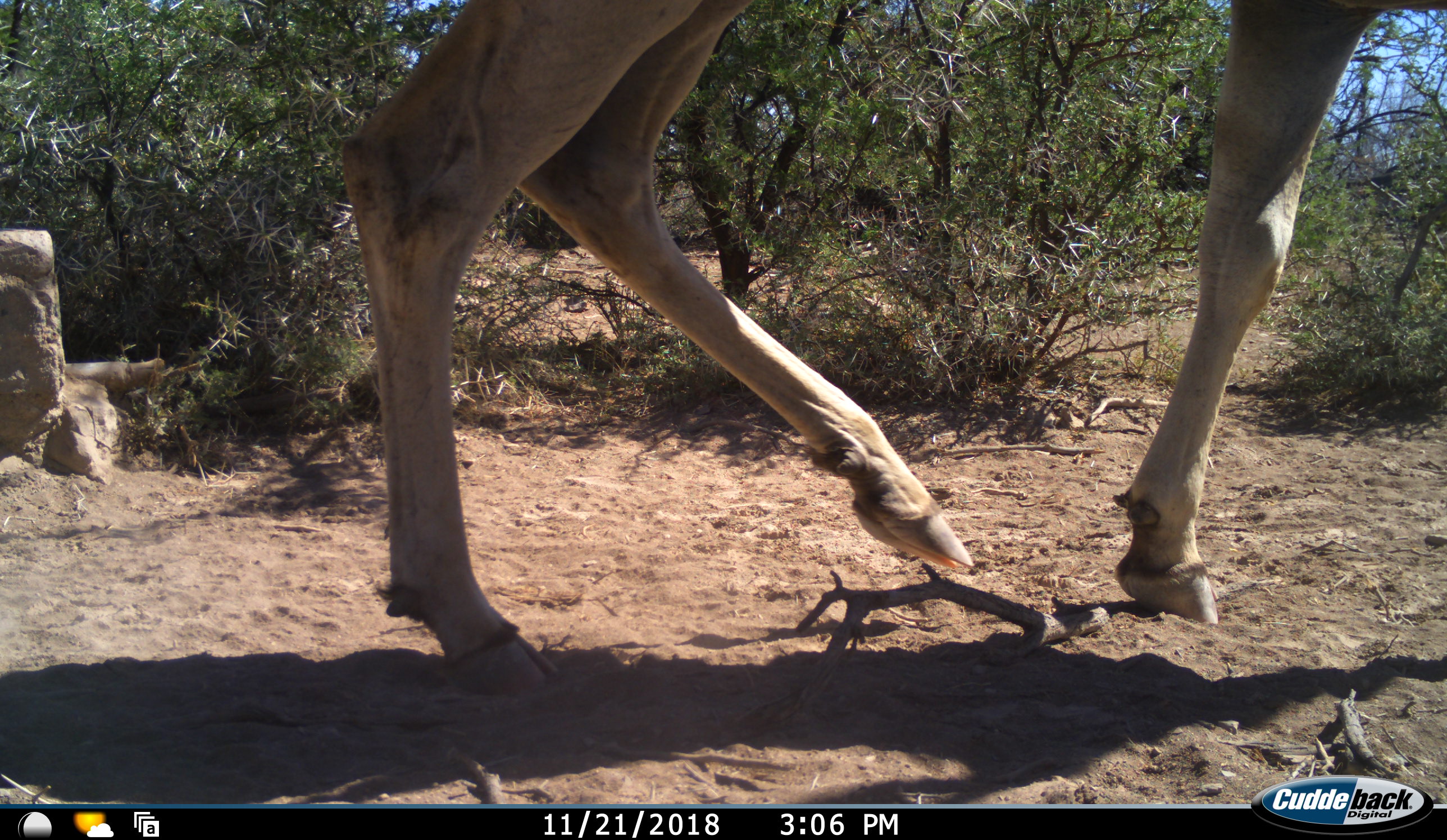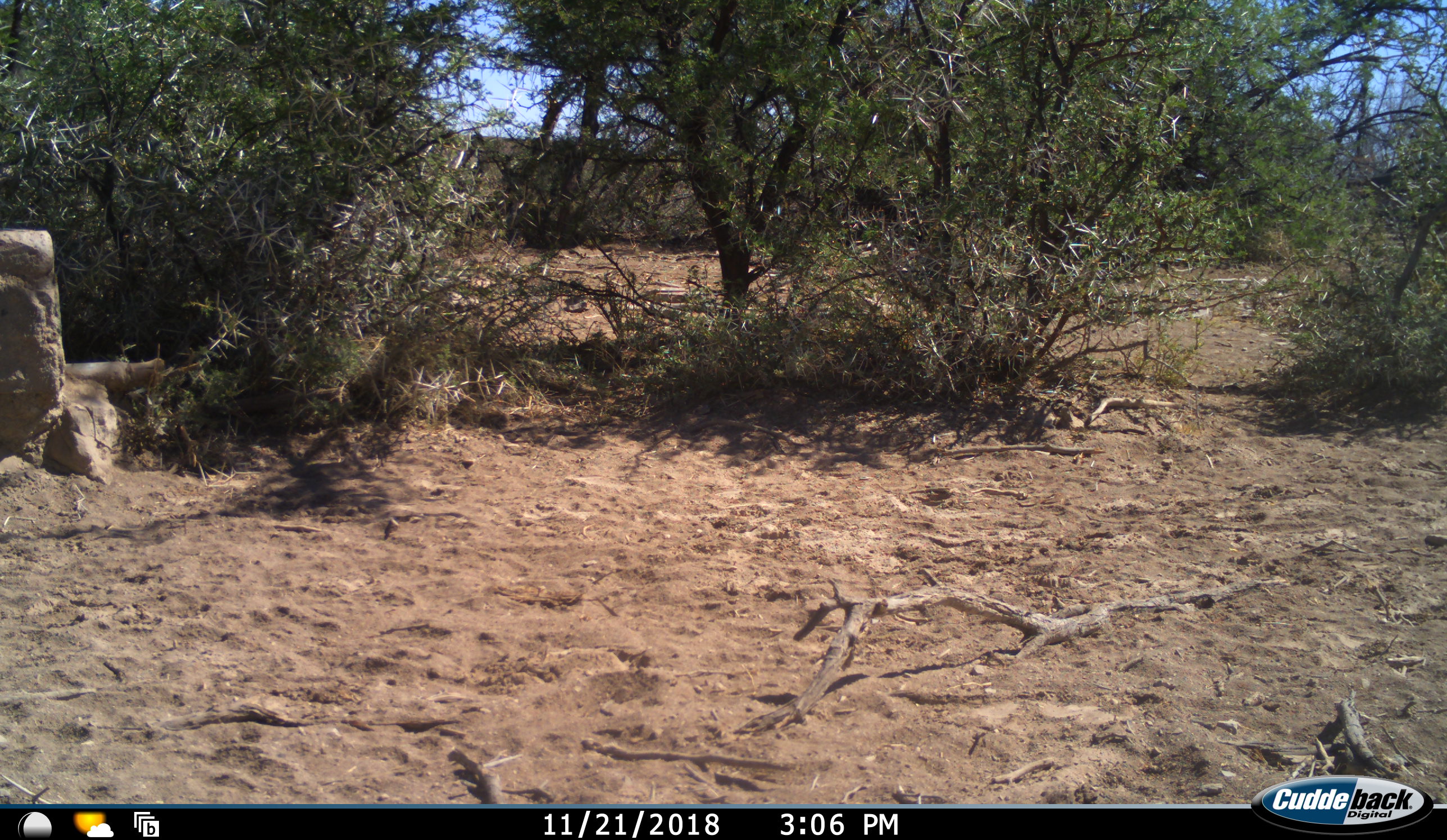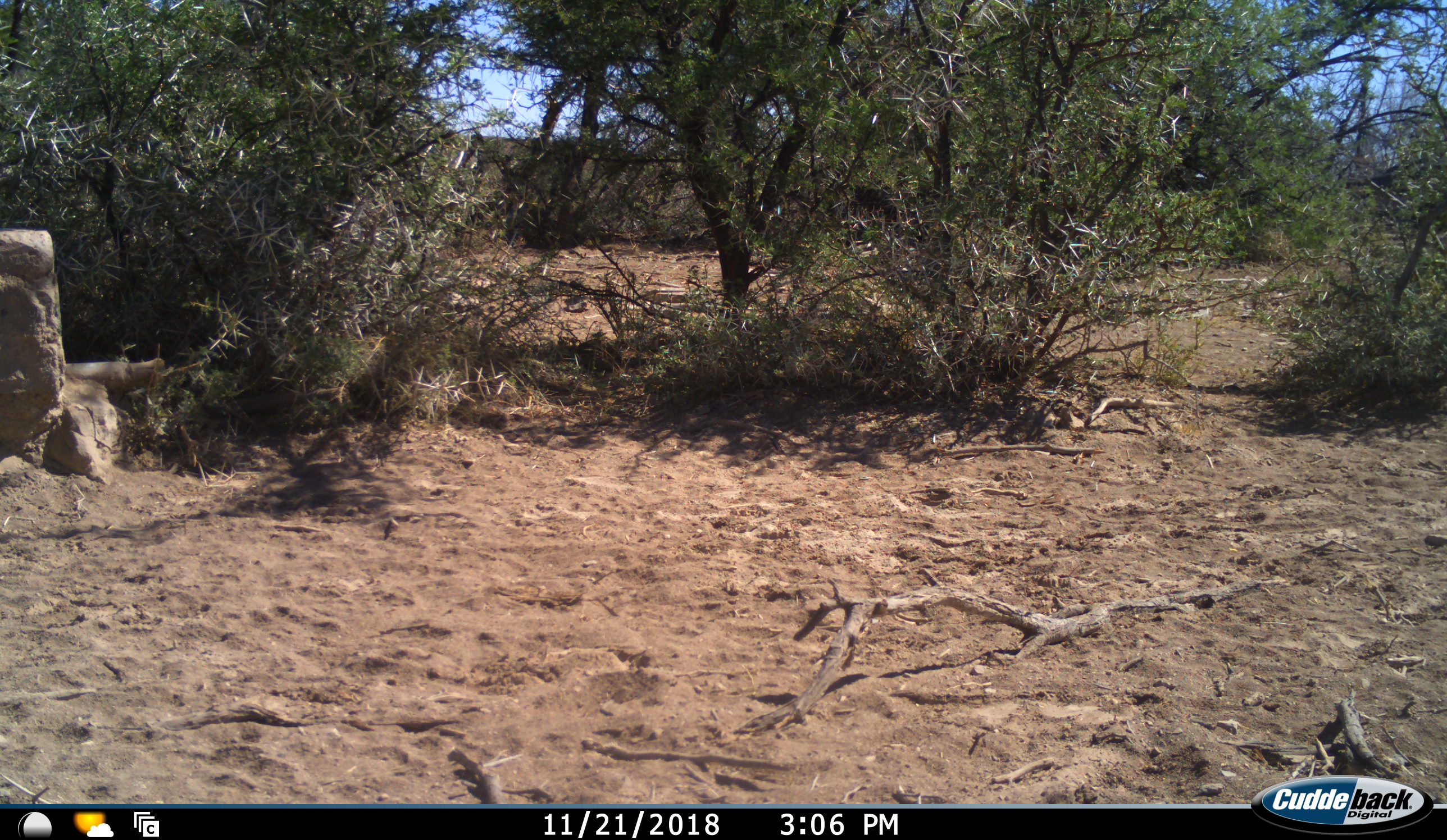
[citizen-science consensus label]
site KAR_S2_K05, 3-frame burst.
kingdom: Animalia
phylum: Chordata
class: Mammalia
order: Artiodactyla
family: Bovidae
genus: Tragelaphus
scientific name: Tragelaphus oryx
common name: eland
Eland (Tragelaphus oryx), count 1. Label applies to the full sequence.